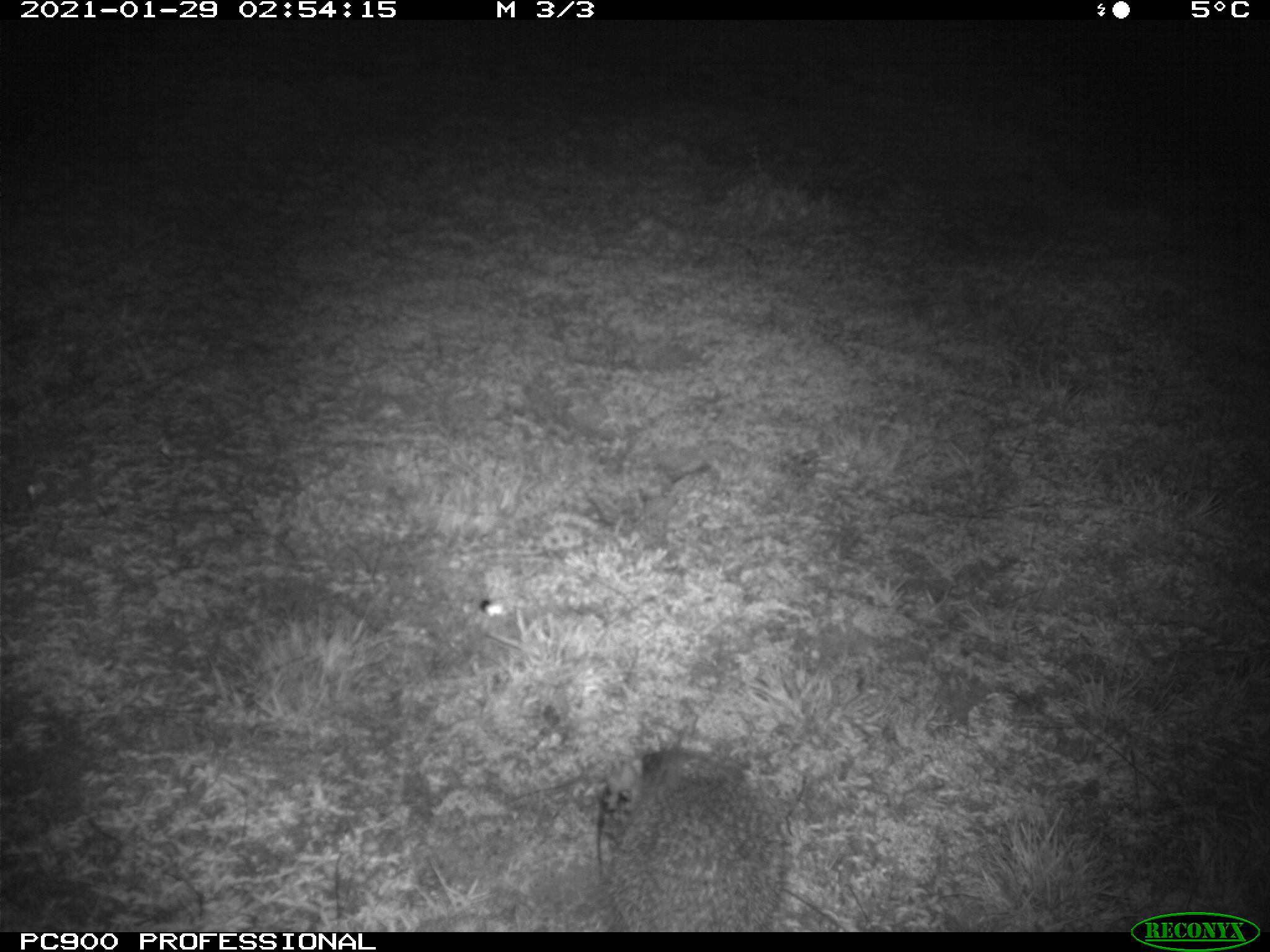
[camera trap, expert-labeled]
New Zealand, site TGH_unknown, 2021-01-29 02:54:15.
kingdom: Animalia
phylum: Chordata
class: Mammalia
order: Eulipotyphla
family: Erinaceidae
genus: Erinaceus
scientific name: Erinaceus europaeus europaeus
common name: european hedgehog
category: hedgehog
Hedgehog (european hedgehog) (Erinaceus europaeus europaeus).